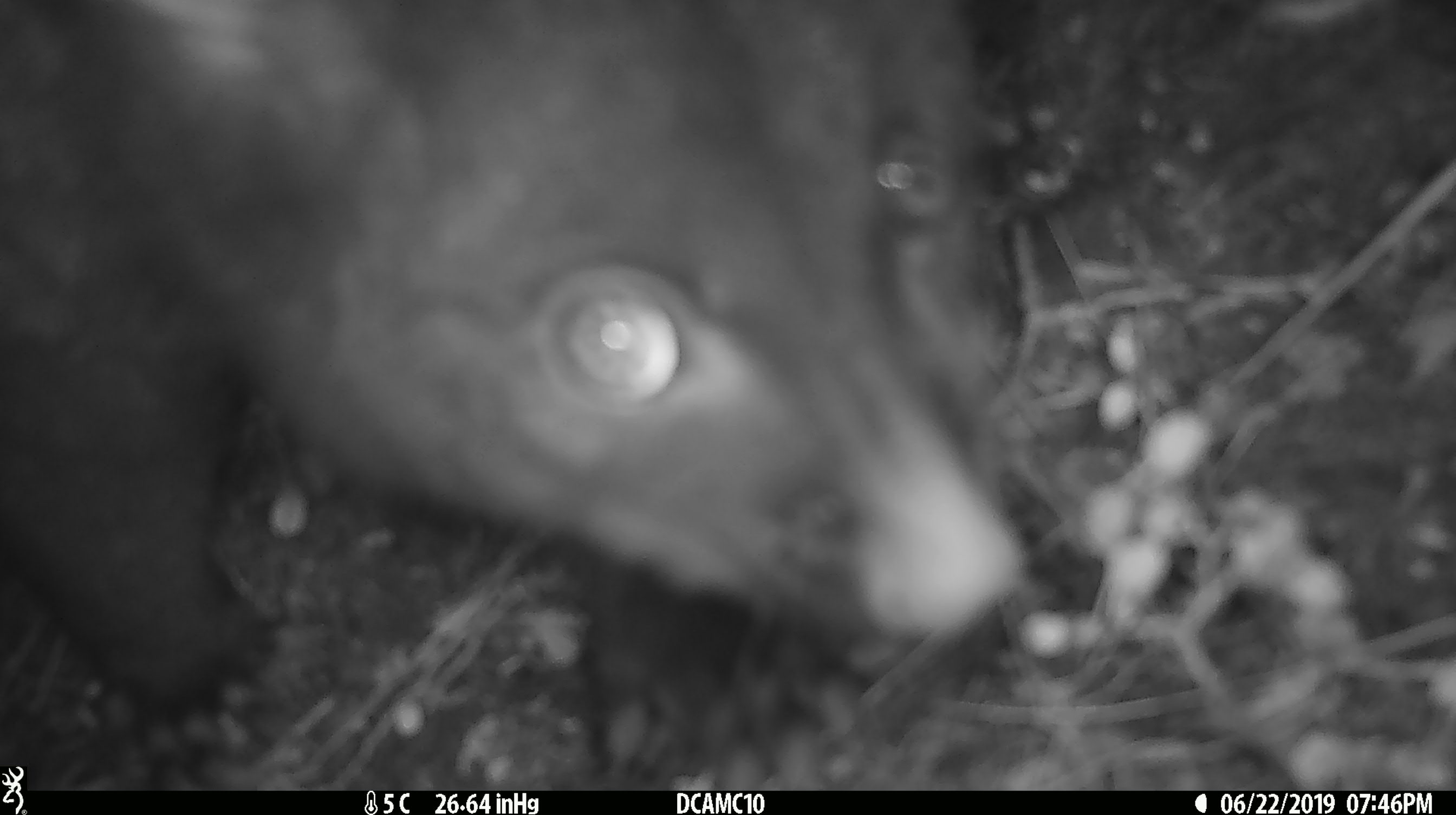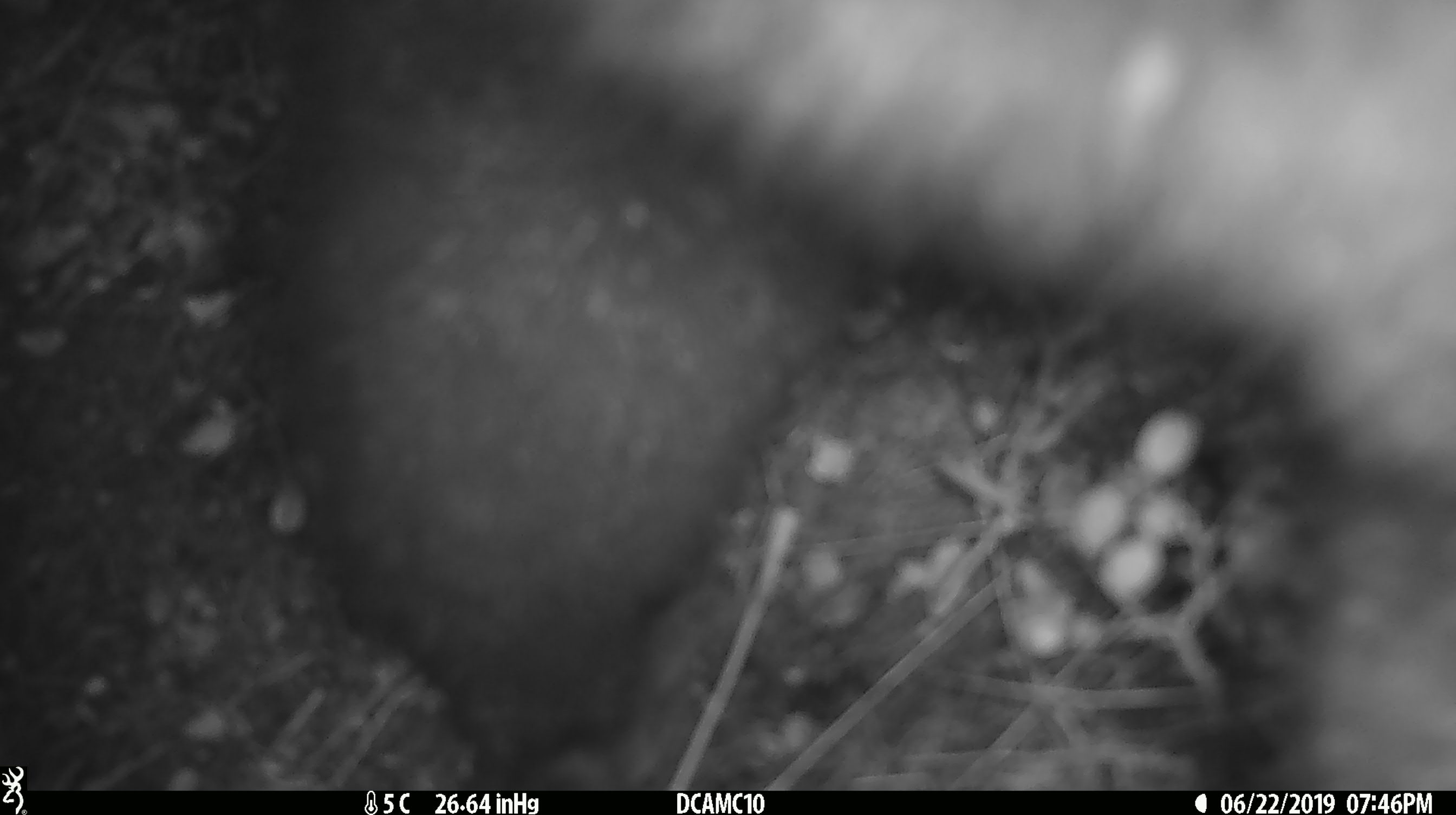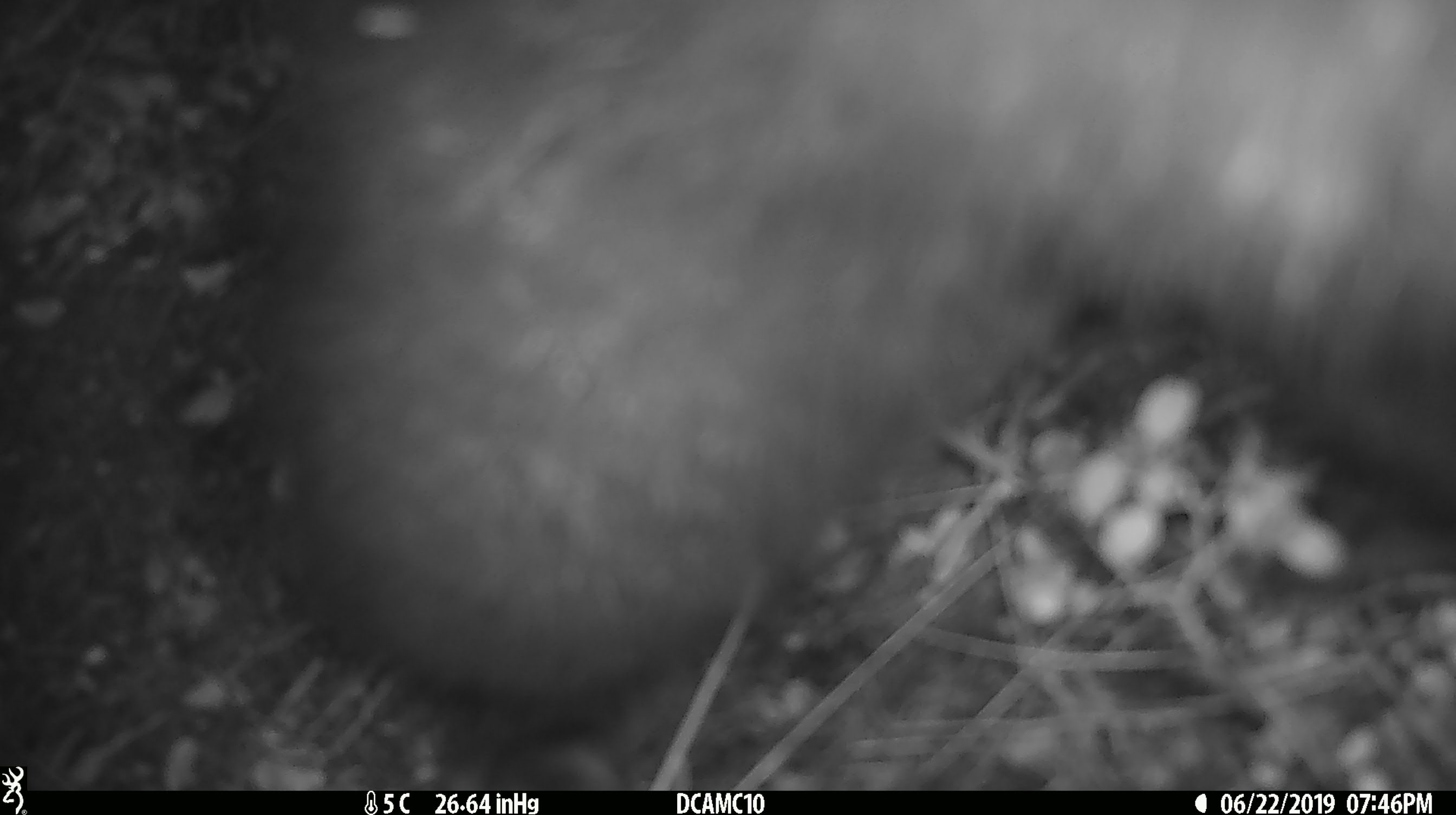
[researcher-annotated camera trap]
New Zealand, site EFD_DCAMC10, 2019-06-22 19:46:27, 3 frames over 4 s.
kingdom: Animalia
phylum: Chordata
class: Mammalia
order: Diprotodontia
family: Phalangeridae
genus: Trichosurus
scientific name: Trichosurus vulpecula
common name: common brushtail possum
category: possum